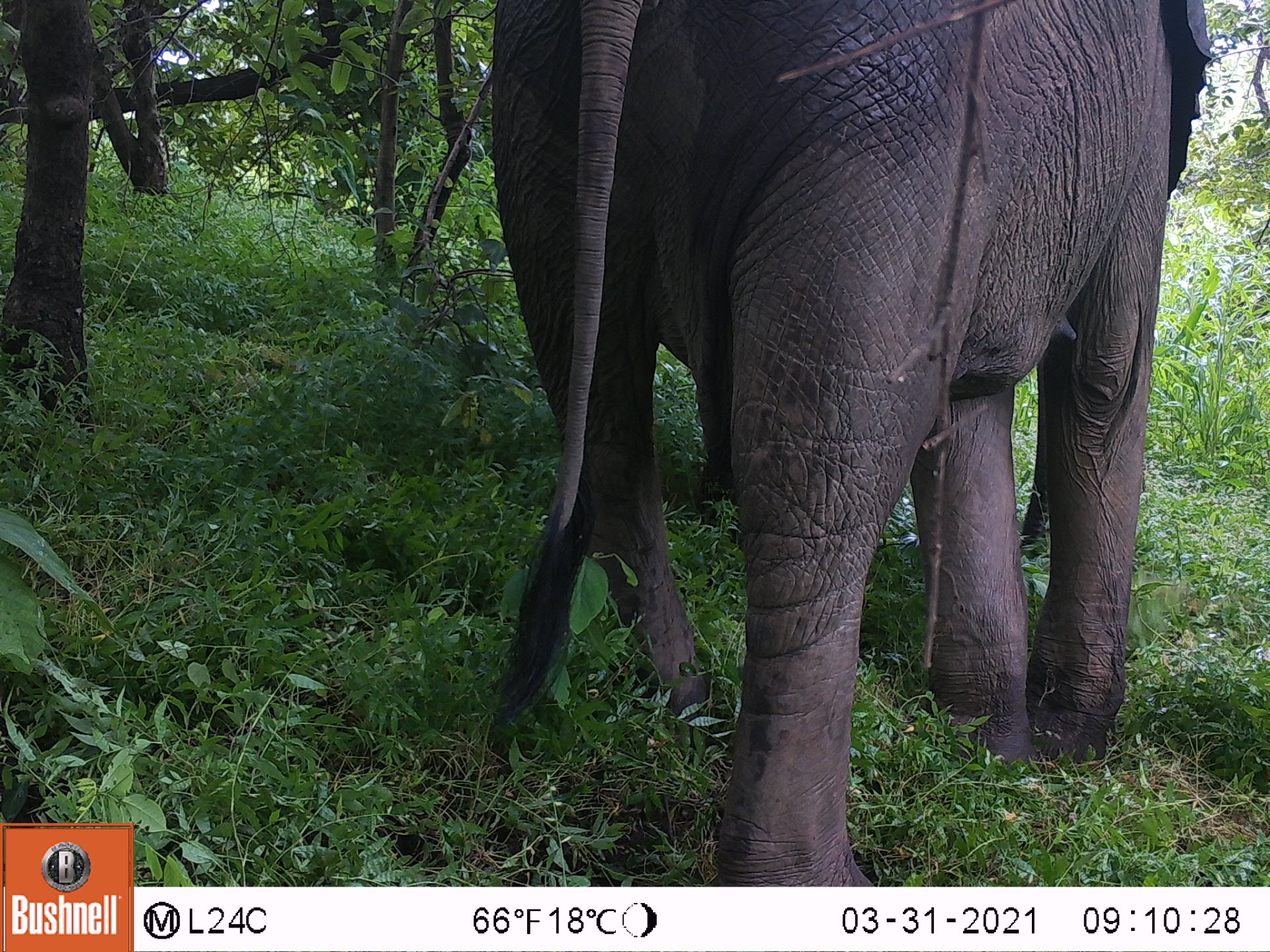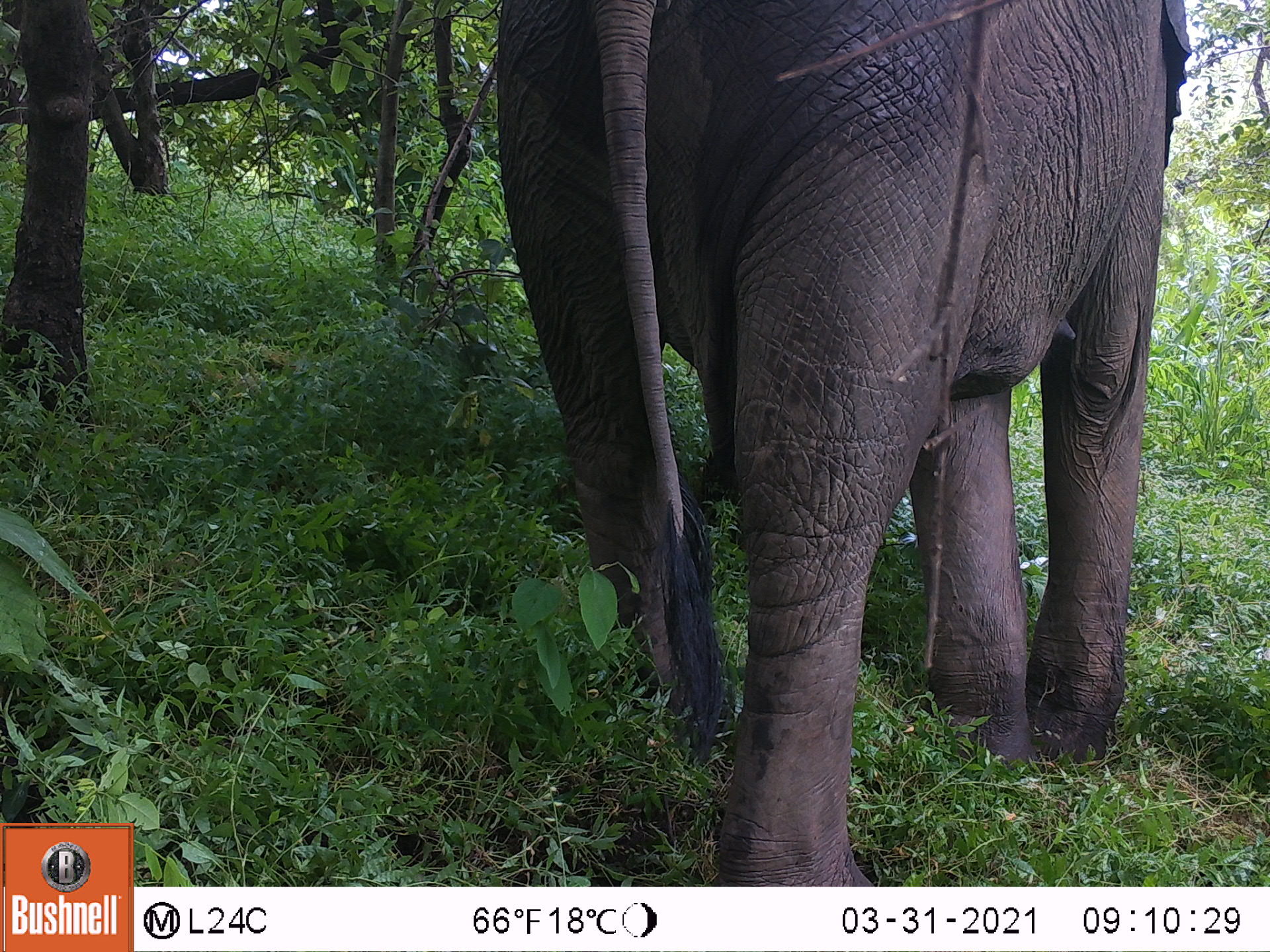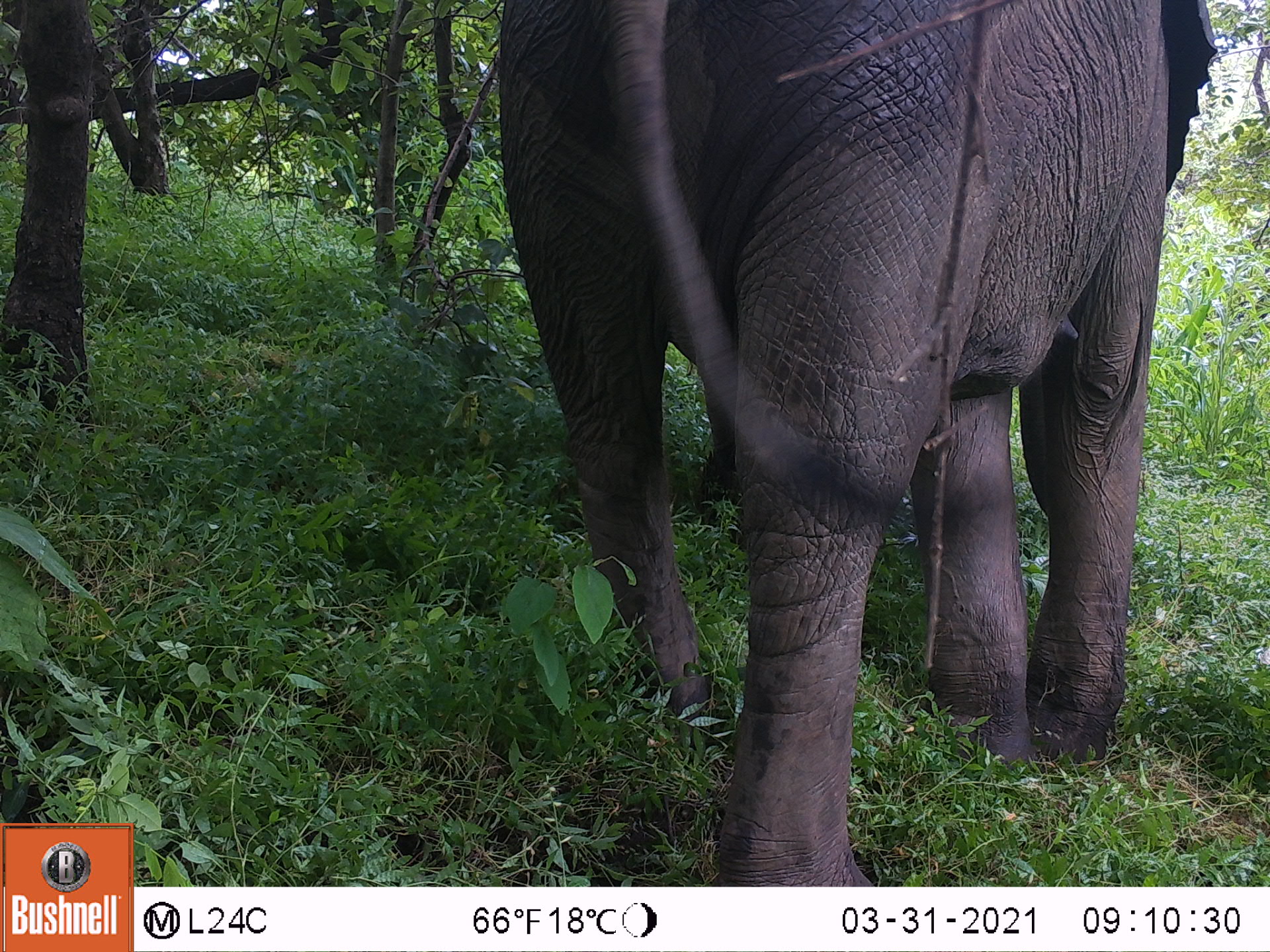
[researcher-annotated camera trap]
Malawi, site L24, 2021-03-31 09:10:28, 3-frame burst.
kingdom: Animalia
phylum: Chordata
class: Mammalia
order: Proboscidea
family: Elephantidae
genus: Loxodonta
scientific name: Loxodonta africana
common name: african savanna elephant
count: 1